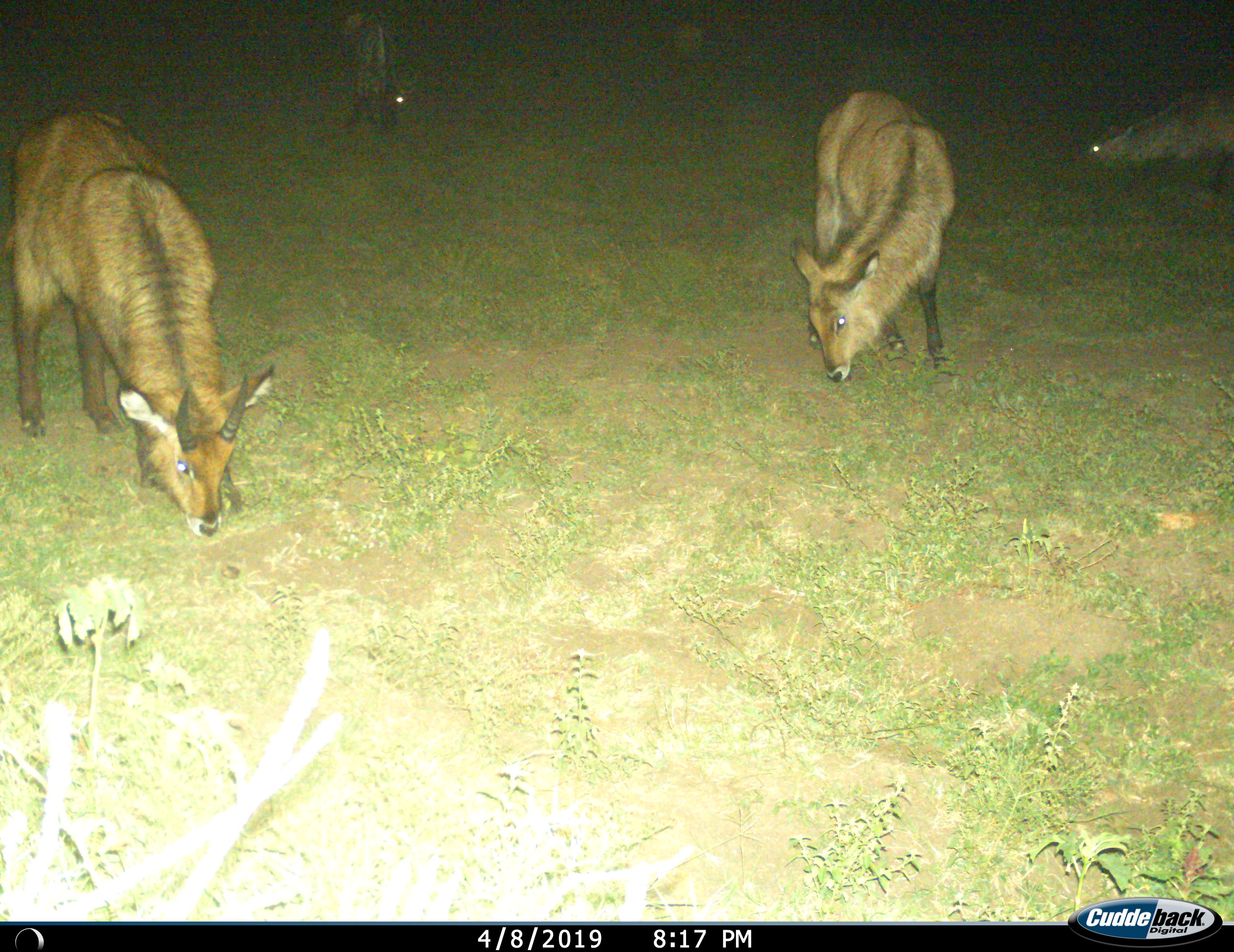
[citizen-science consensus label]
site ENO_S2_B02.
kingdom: Animalia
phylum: Chordata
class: Mammalia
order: Artiodactyla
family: Bovidae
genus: Kobus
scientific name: Kobus ellipsiprymnus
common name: waterbuck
Waterbuck (Kobus ellipsiprymnus), count 4. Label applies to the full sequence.